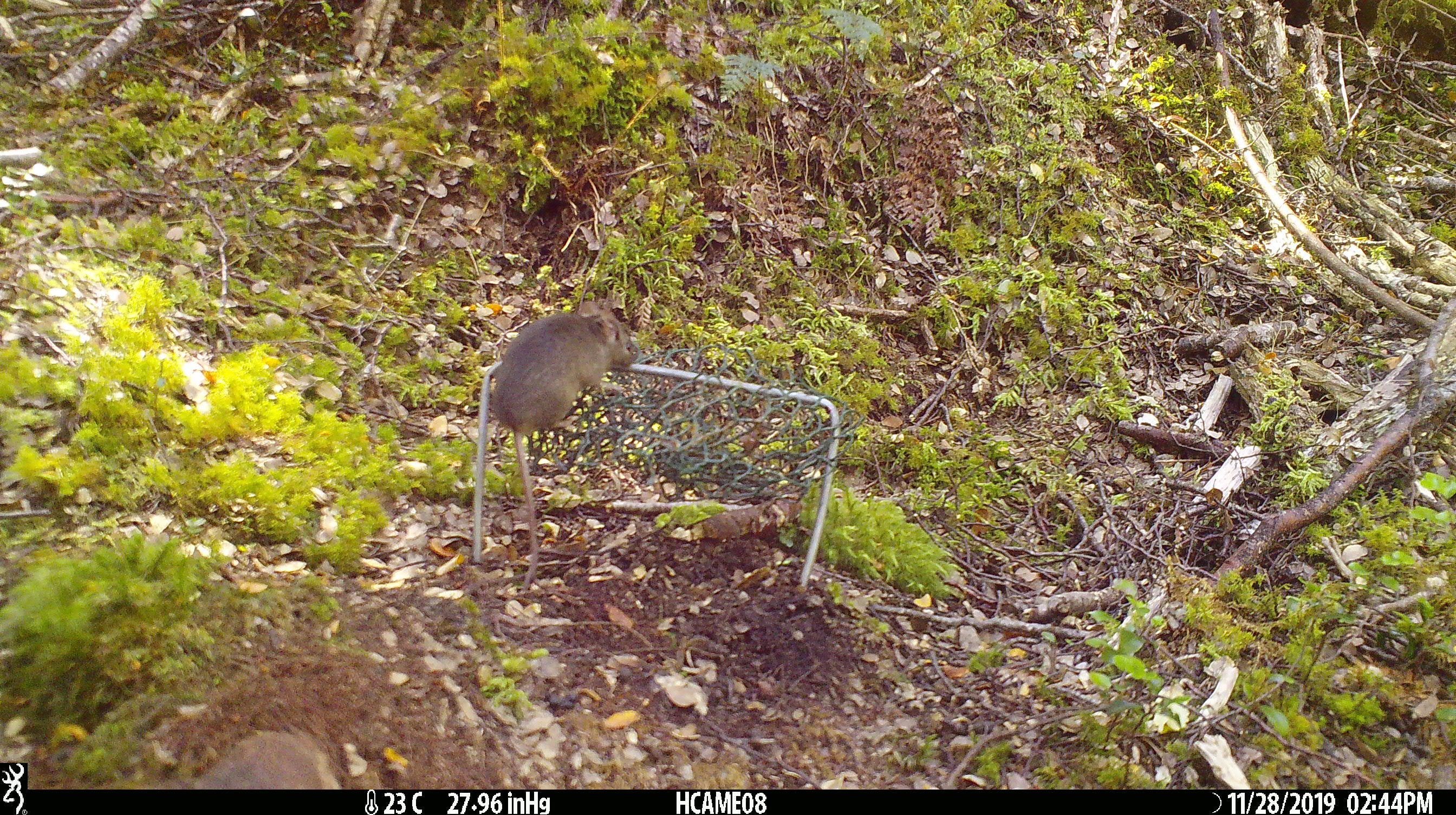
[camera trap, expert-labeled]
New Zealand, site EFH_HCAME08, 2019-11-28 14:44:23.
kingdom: Animalia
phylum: Chordata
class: Mammalia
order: Rodentia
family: Muridae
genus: Mus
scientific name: Mus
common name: mouse